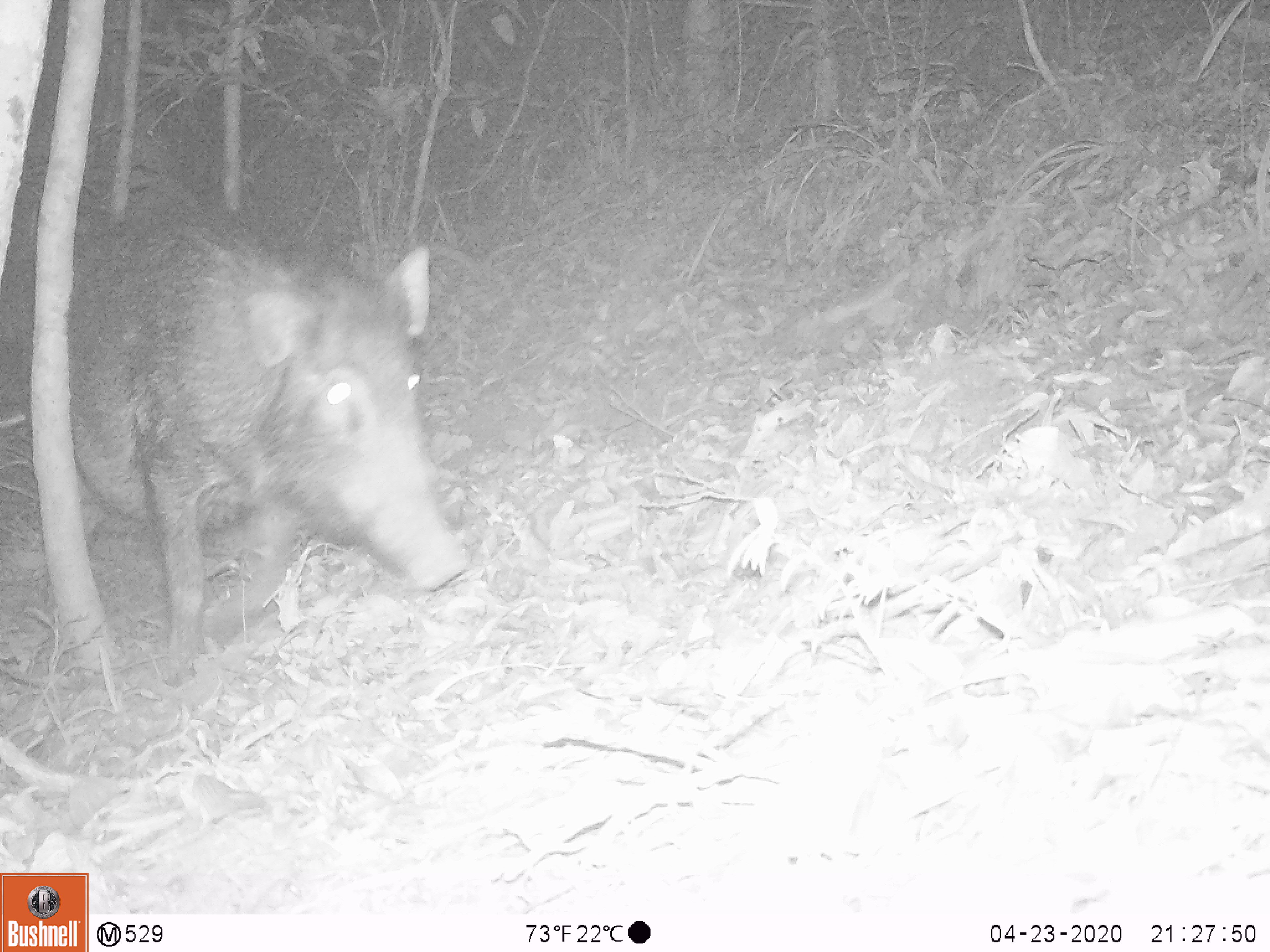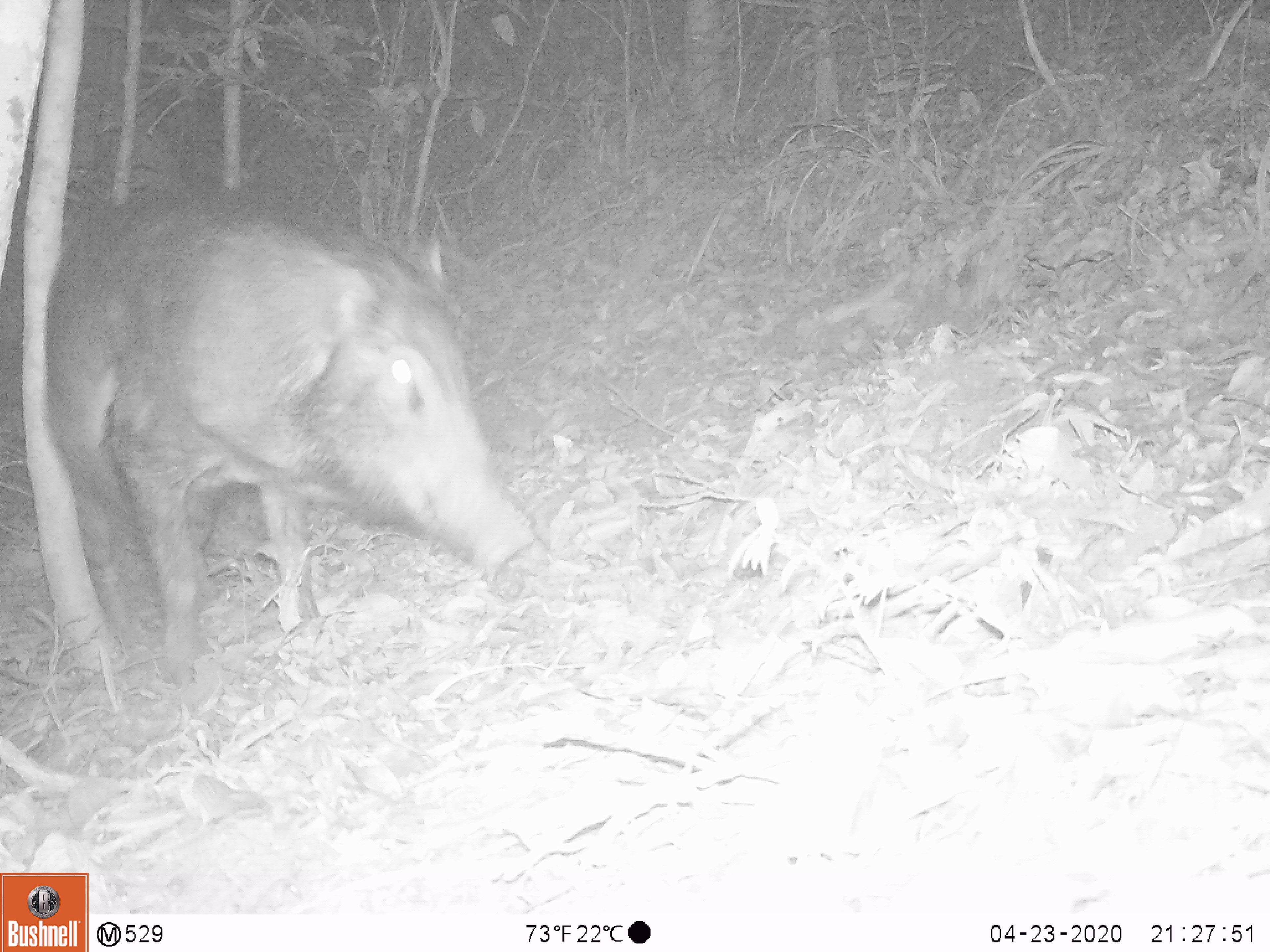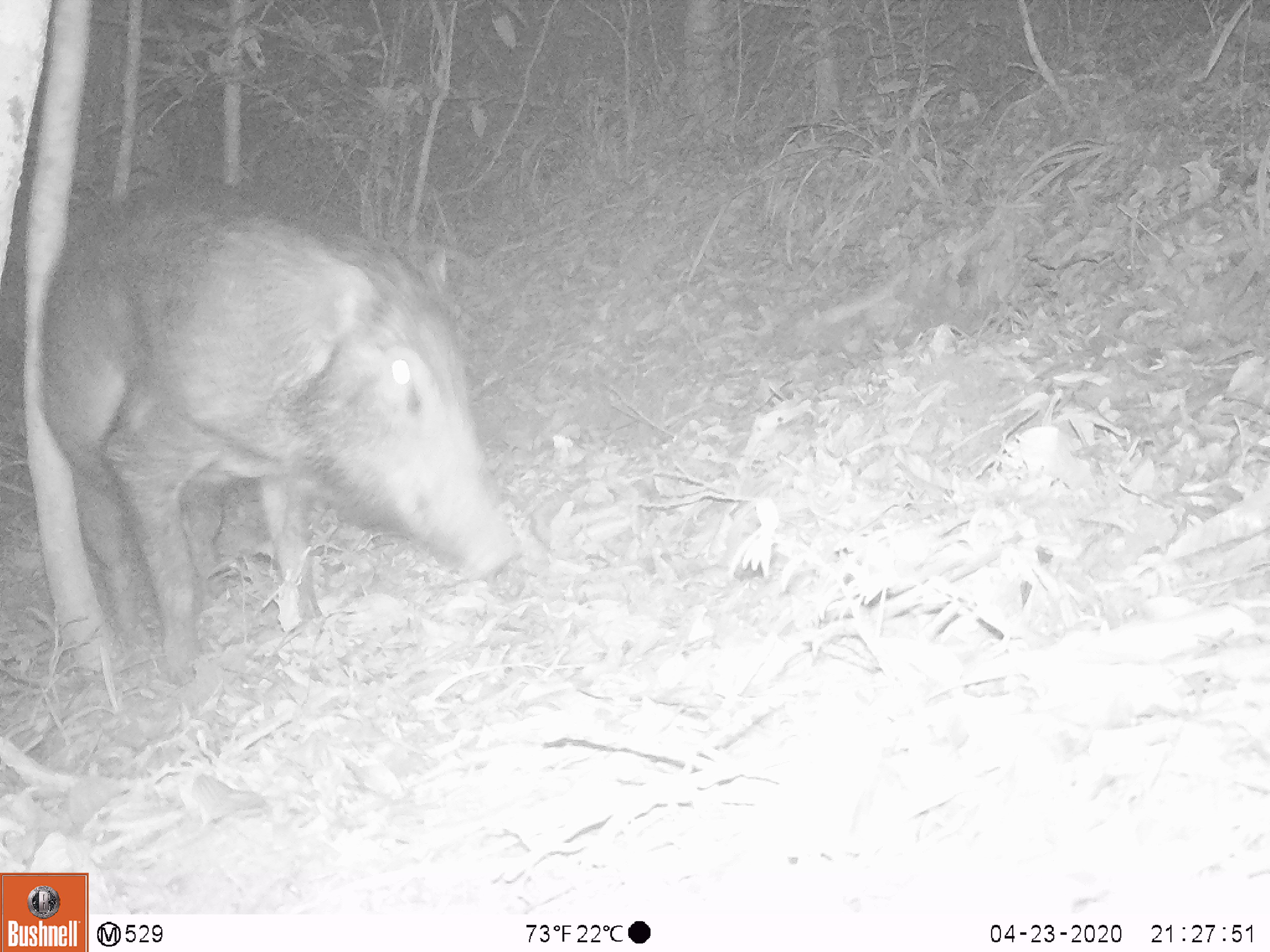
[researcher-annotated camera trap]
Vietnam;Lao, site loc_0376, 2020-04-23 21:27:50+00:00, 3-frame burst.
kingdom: Animalia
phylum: Chordata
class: Mammalia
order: Artiodactyla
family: Suidae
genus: Sus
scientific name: Sus scrofa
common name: eurasian wild pig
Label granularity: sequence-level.